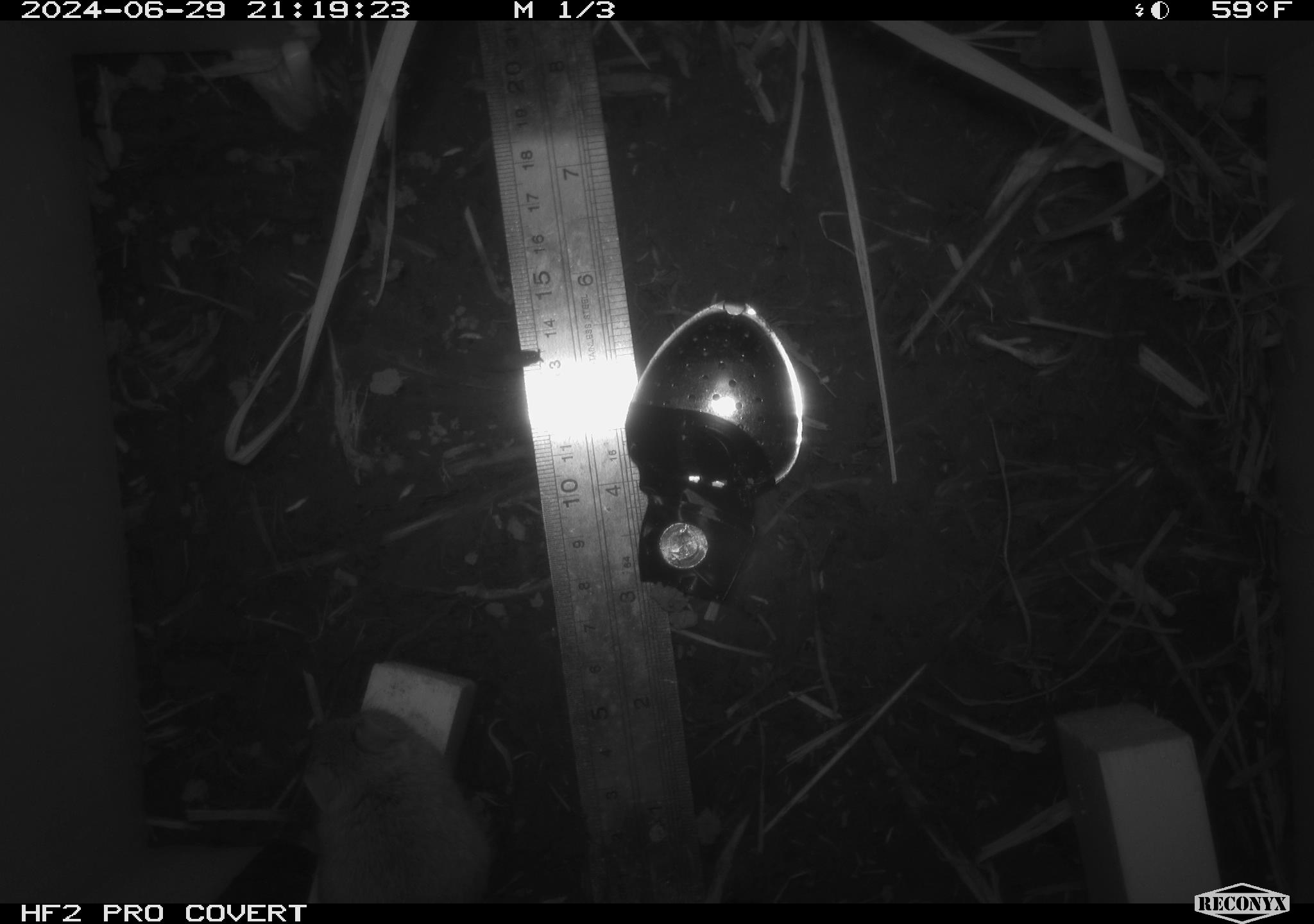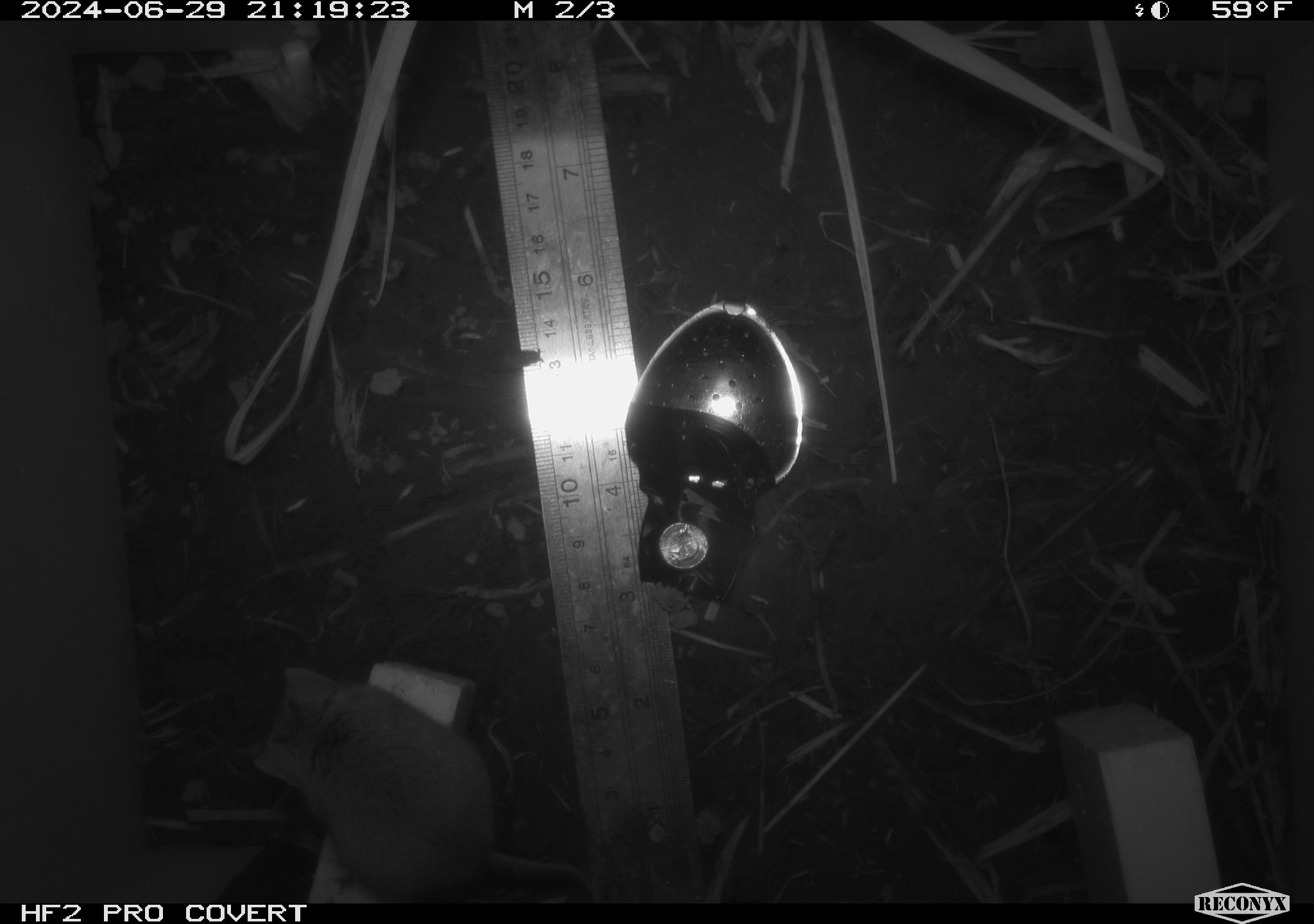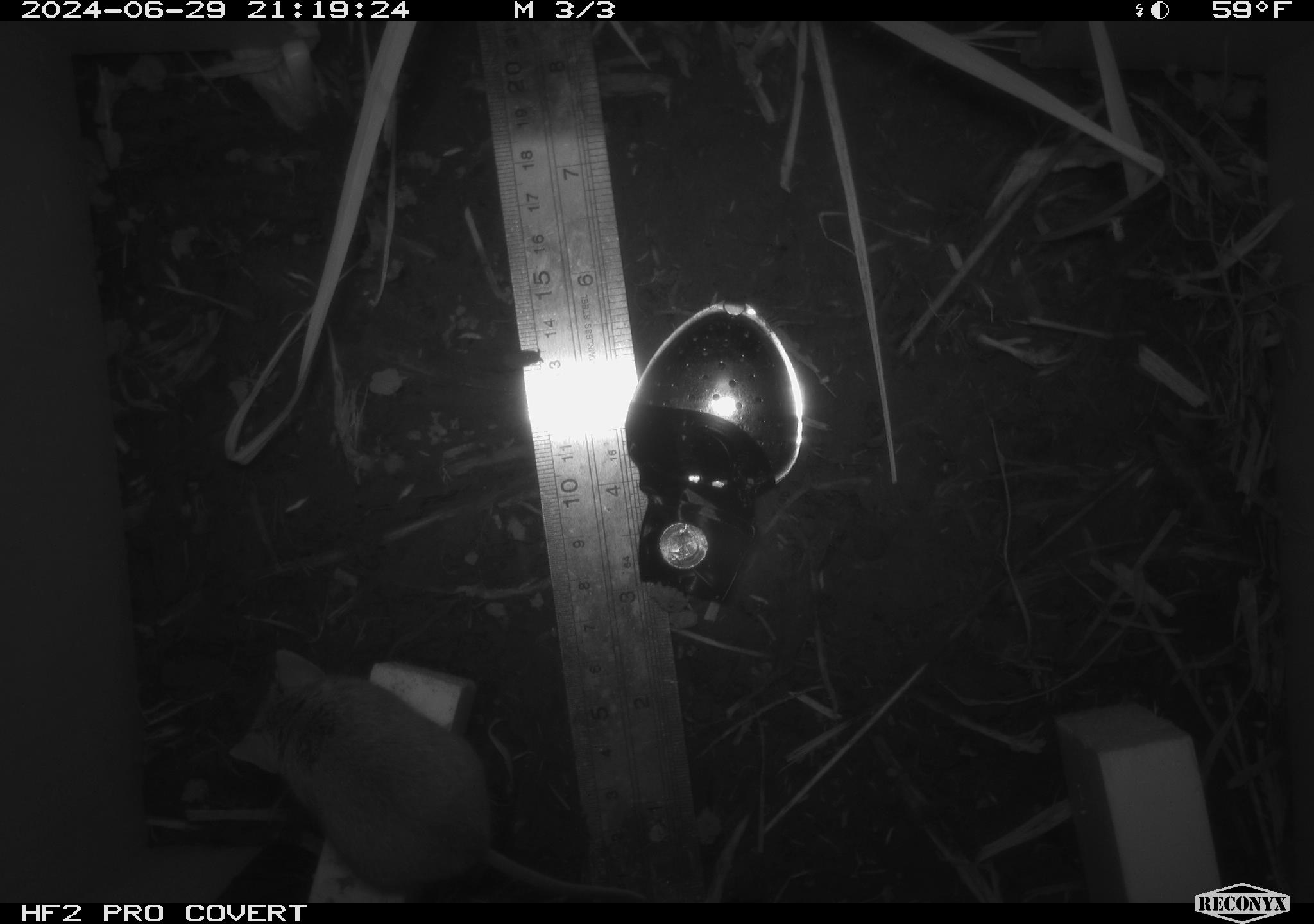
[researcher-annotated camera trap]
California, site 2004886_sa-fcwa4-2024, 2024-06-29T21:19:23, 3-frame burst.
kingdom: Animalia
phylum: Chordata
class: Mammalia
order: Rodentia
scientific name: Rodentia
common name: mouse species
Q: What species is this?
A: Mouse species (Rodentia).